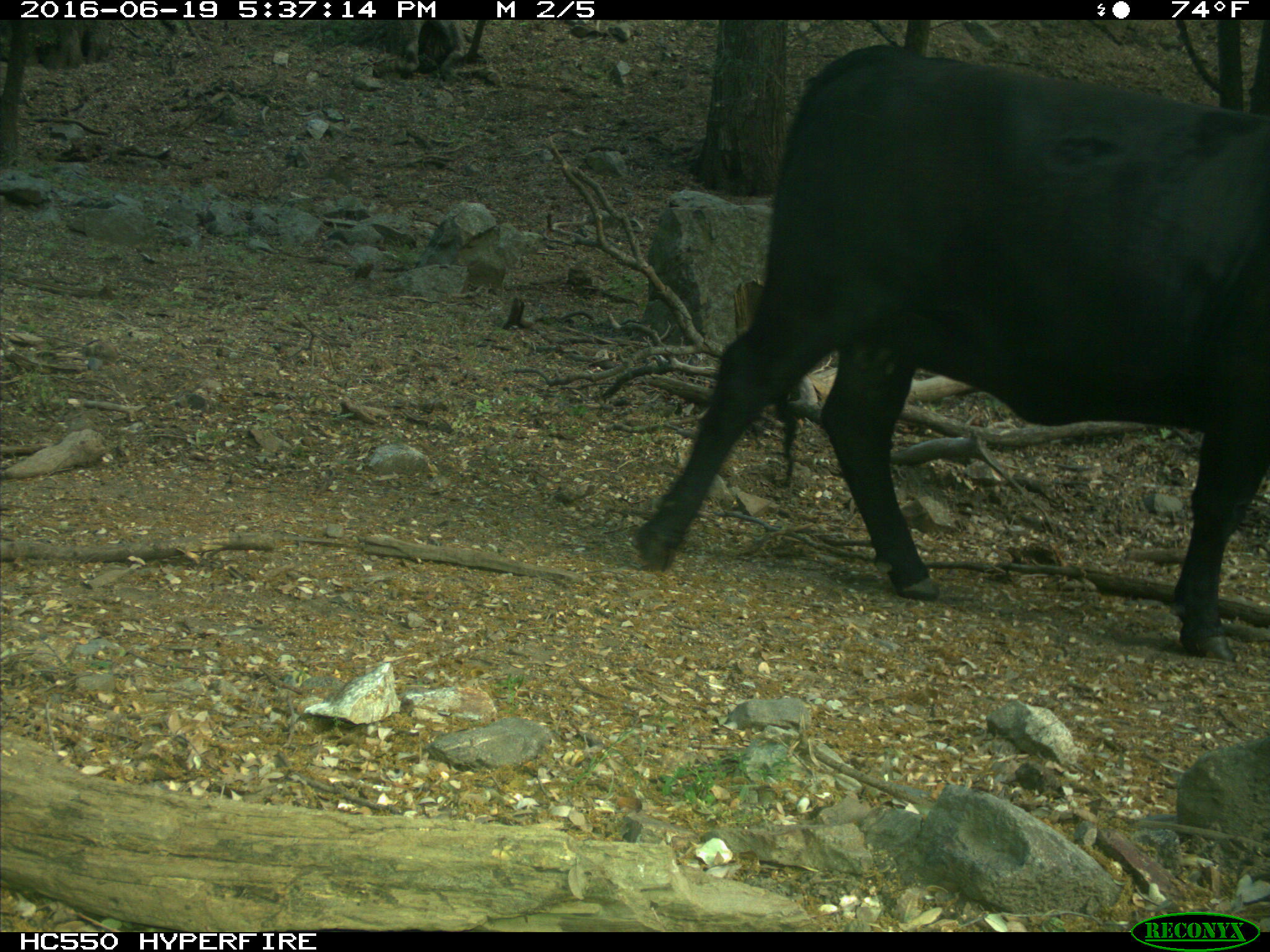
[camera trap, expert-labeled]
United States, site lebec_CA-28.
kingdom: Animalia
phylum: Chordata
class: Mammalia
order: Artiodactyla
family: Bovidae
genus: Bos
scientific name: Bos taurus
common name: domestic cow